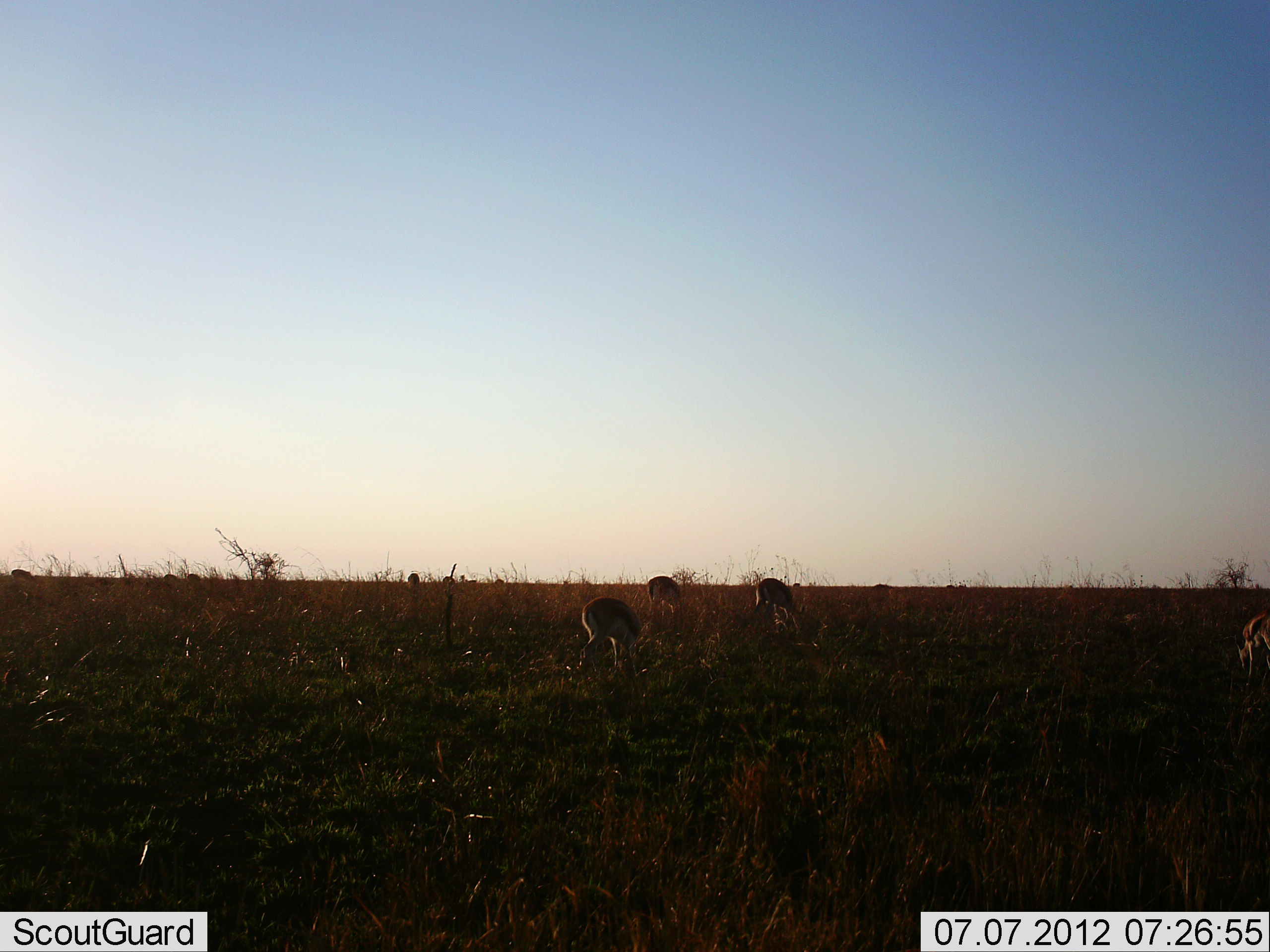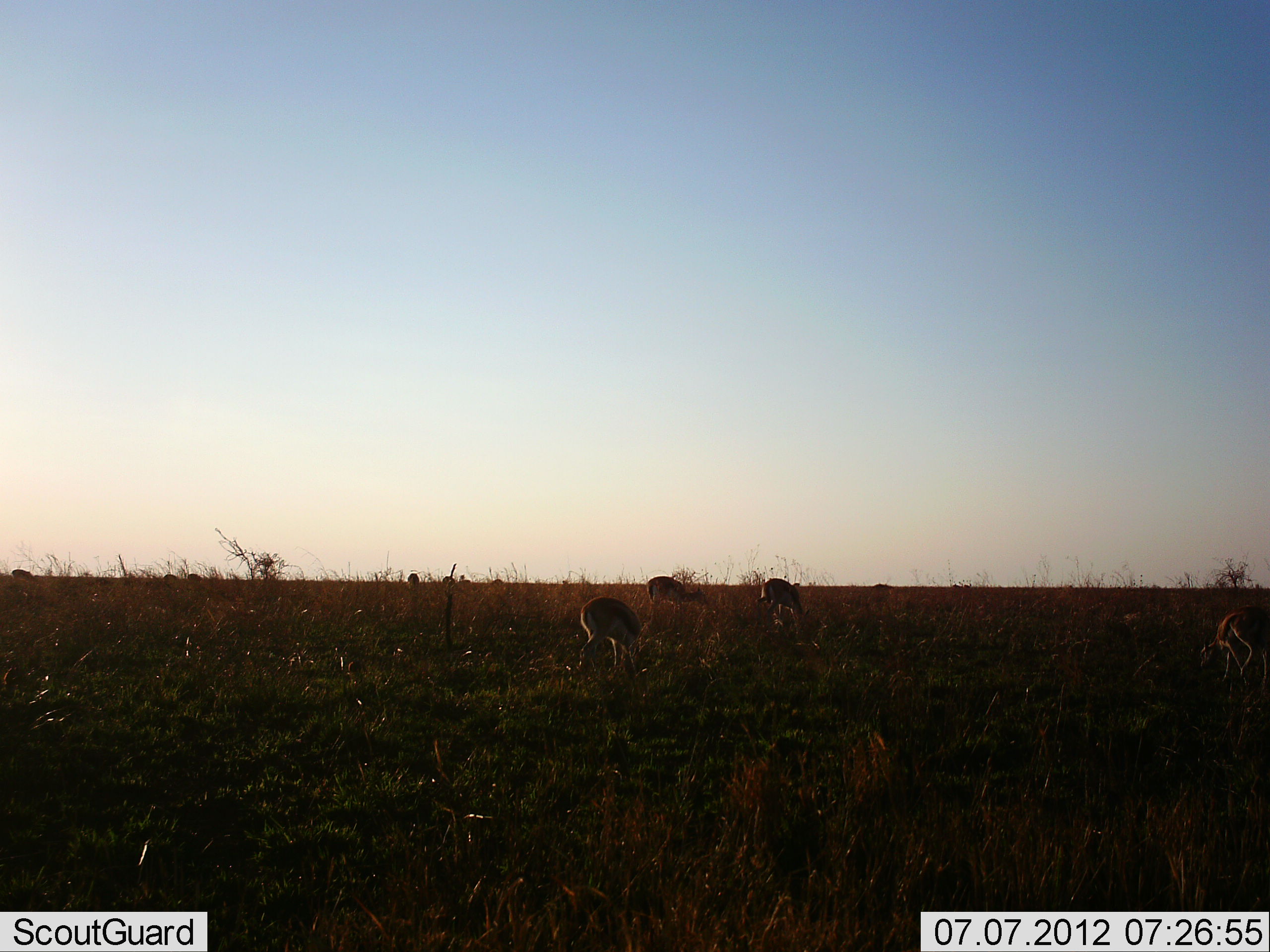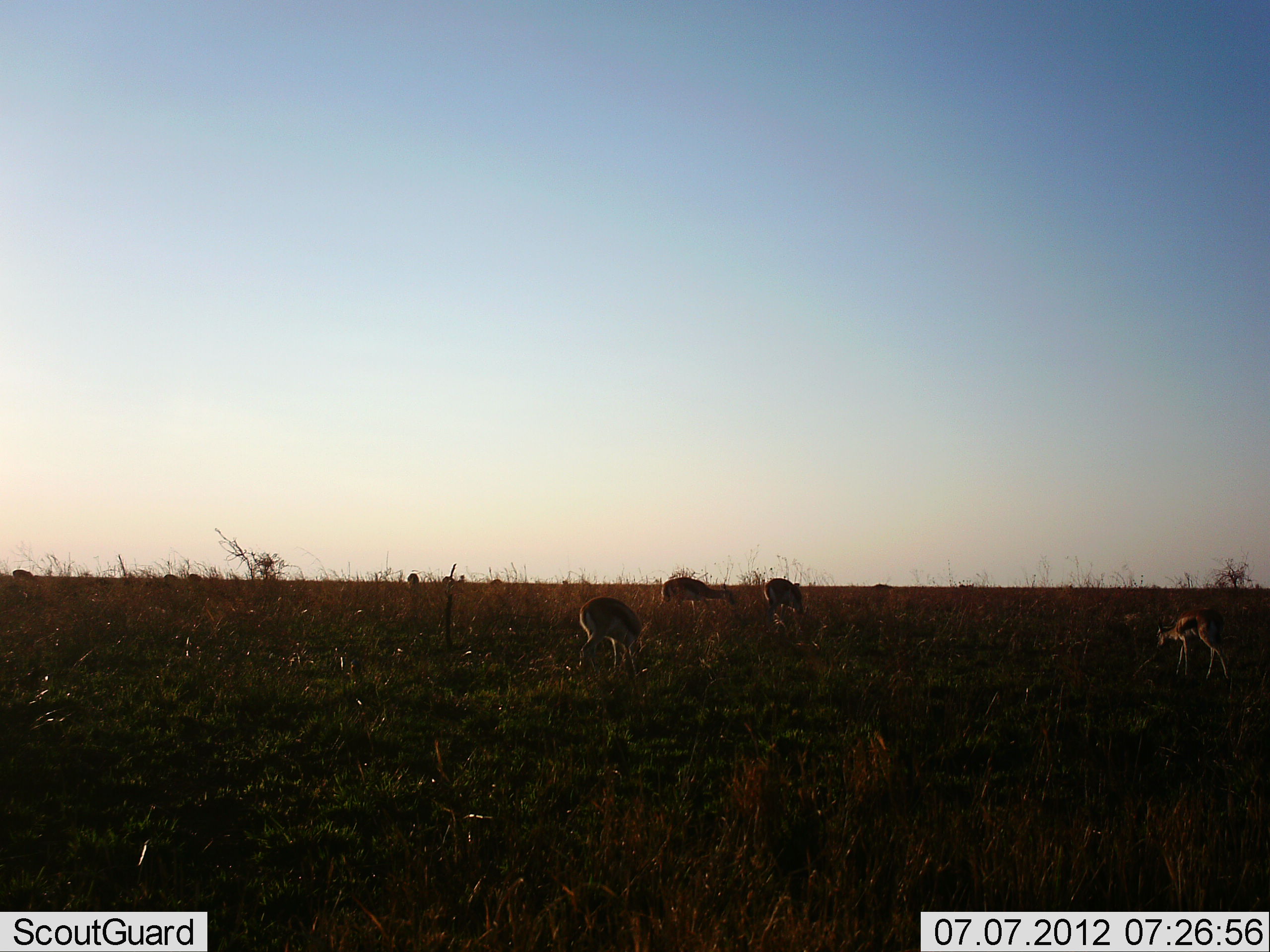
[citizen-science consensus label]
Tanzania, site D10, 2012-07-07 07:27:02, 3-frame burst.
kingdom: Animalia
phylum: Chordata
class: Mammalia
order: Artiodactyla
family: Bovidae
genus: Eudorcas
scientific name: Eudorcas thomsonii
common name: thomson's gazelle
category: gazellethomsons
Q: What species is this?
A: Gazellethomsons (thomson's gazelle) (Eudorcas thomsonii).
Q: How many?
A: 4.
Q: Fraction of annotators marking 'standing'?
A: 9%.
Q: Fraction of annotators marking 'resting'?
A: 0%.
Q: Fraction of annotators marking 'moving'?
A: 55%.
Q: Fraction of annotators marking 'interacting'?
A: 0%.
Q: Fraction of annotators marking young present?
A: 9%.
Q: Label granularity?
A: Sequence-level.